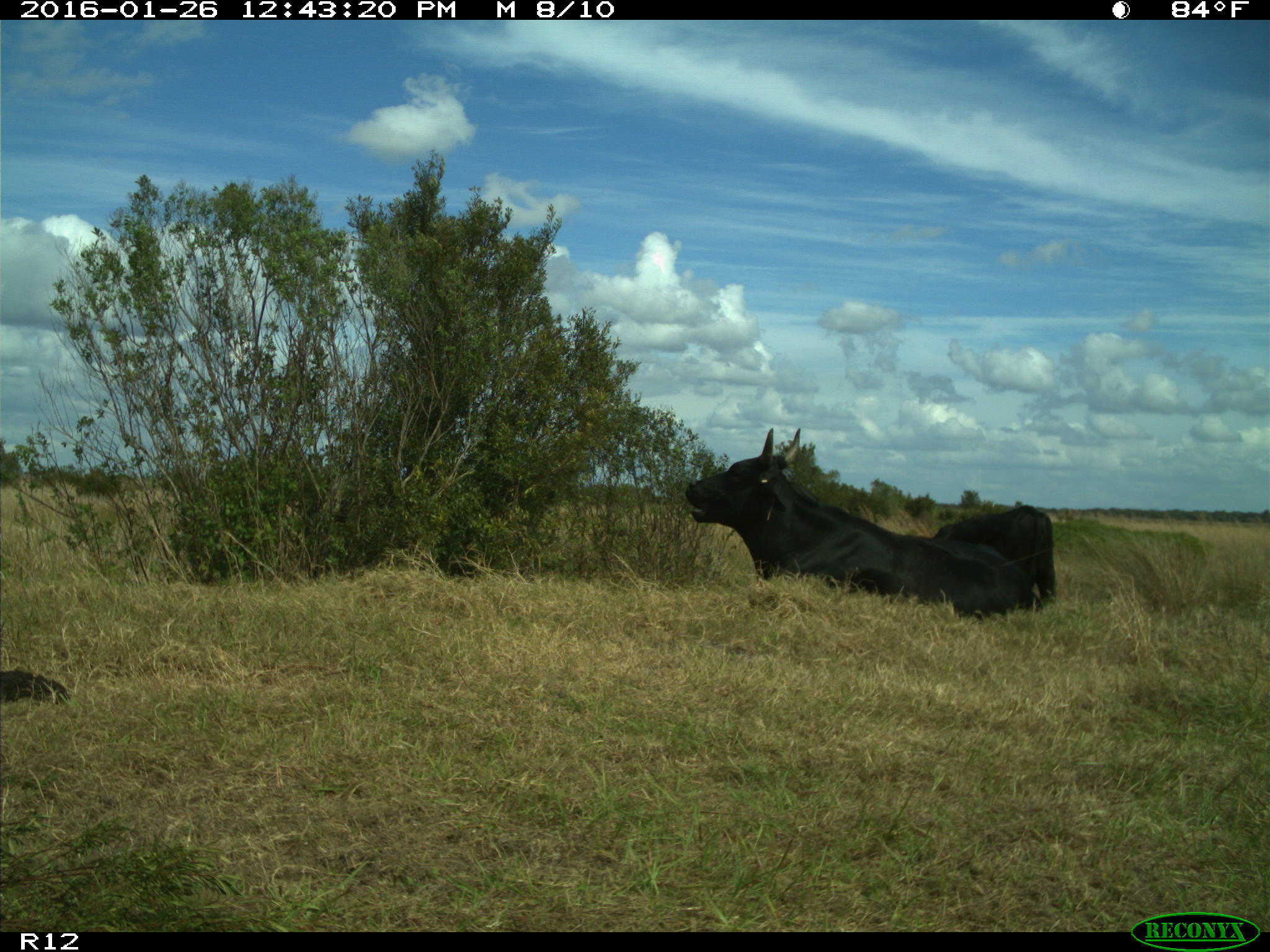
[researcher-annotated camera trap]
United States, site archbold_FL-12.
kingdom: Animalia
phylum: Chordata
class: Mammalia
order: Artiodactyla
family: Bovidae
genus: Bos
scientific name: Bos taurus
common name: domestic cow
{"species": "Bos taurus (domestic cow)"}